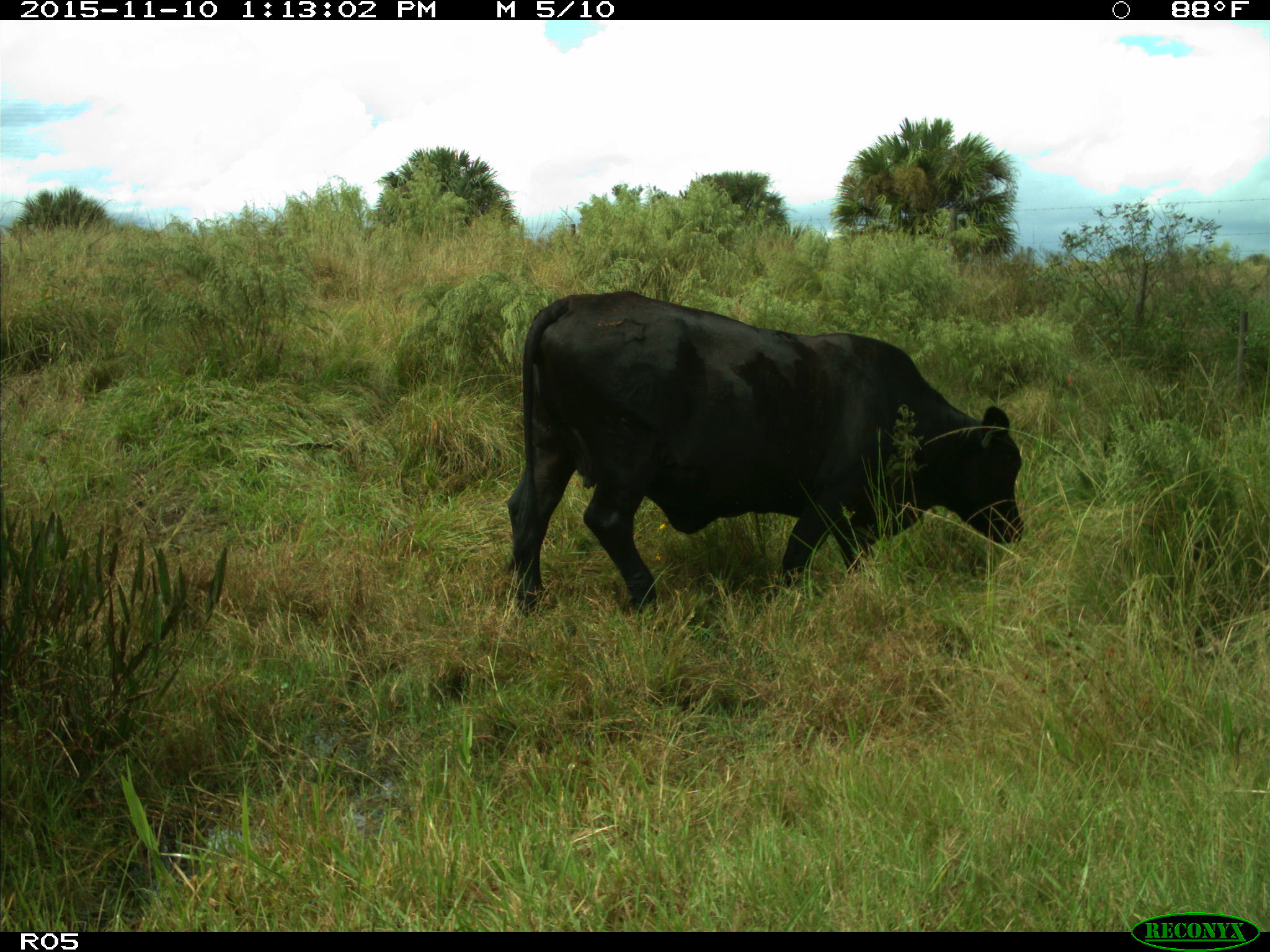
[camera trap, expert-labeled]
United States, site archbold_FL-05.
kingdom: Animalia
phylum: Chordata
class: Mammalia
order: Artiodactyla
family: Bovidae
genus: Bos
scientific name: Bos taurus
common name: domestic cow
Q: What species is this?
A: Bos taurus (domestic cow).